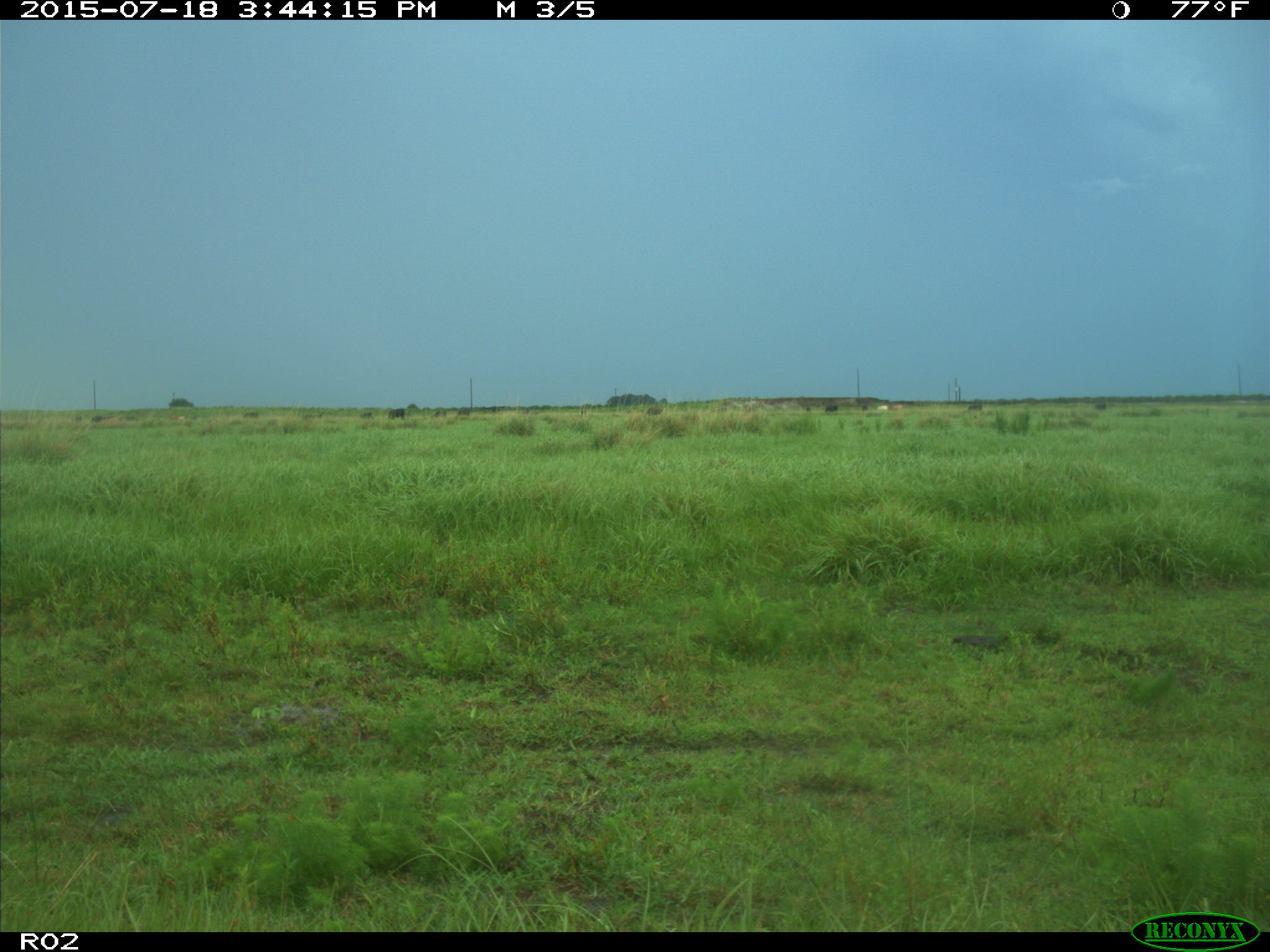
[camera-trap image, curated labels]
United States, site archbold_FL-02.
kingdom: Animalia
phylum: Chordata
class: Mammalia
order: Artiodactyla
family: Bovidae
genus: Bos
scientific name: Bos taurus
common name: domestic cow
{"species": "Bos taurus (domestic cow)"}